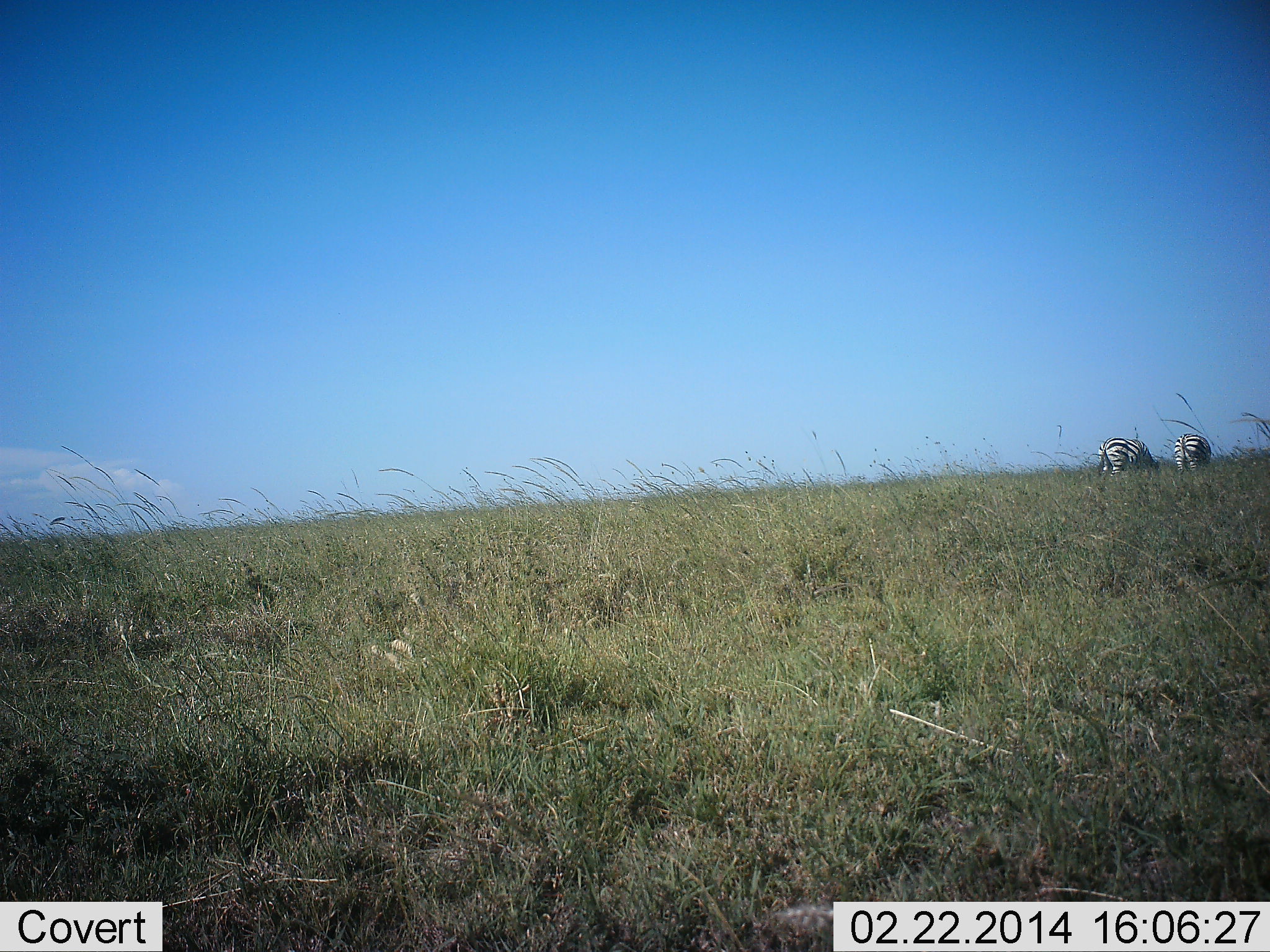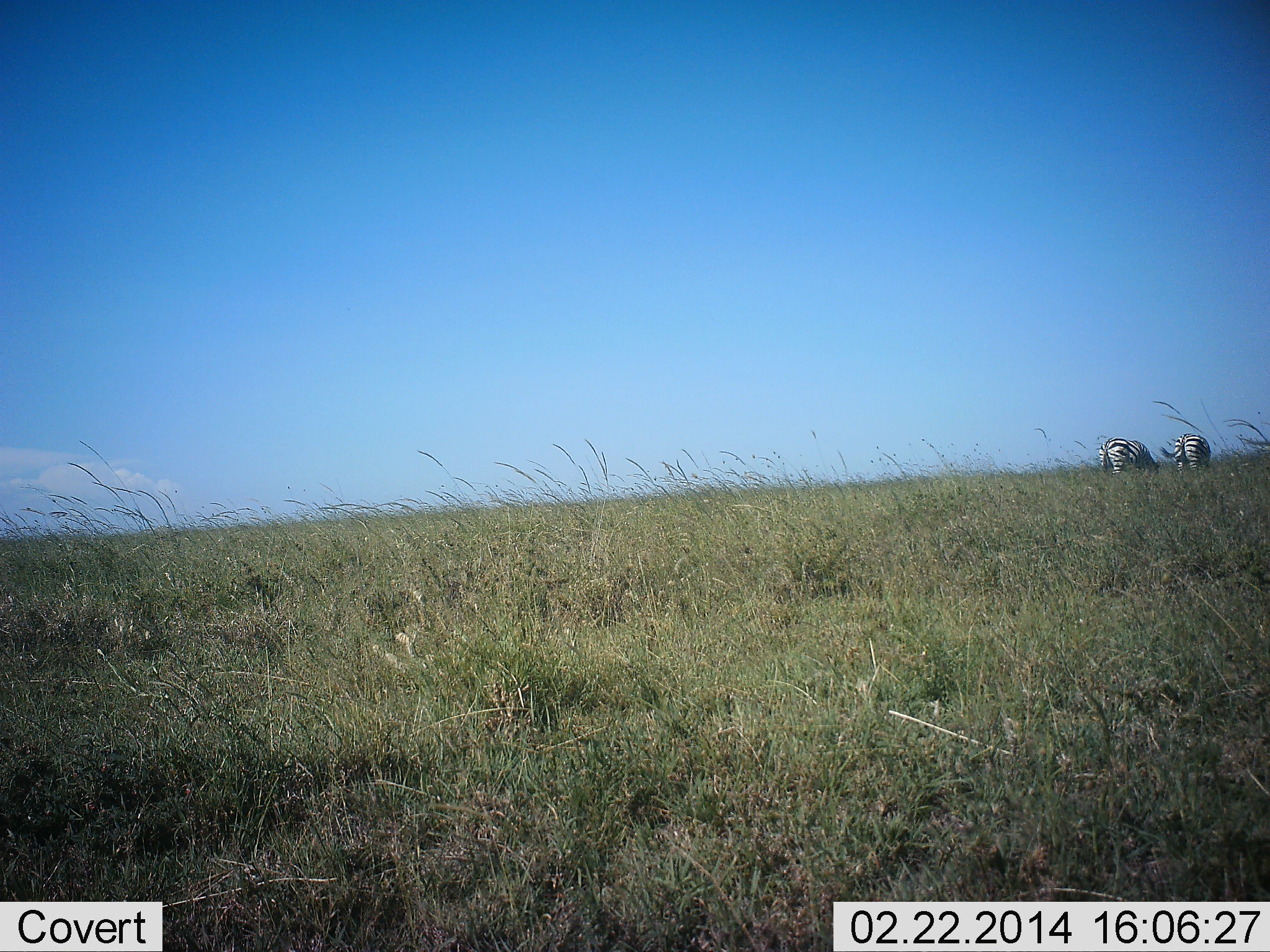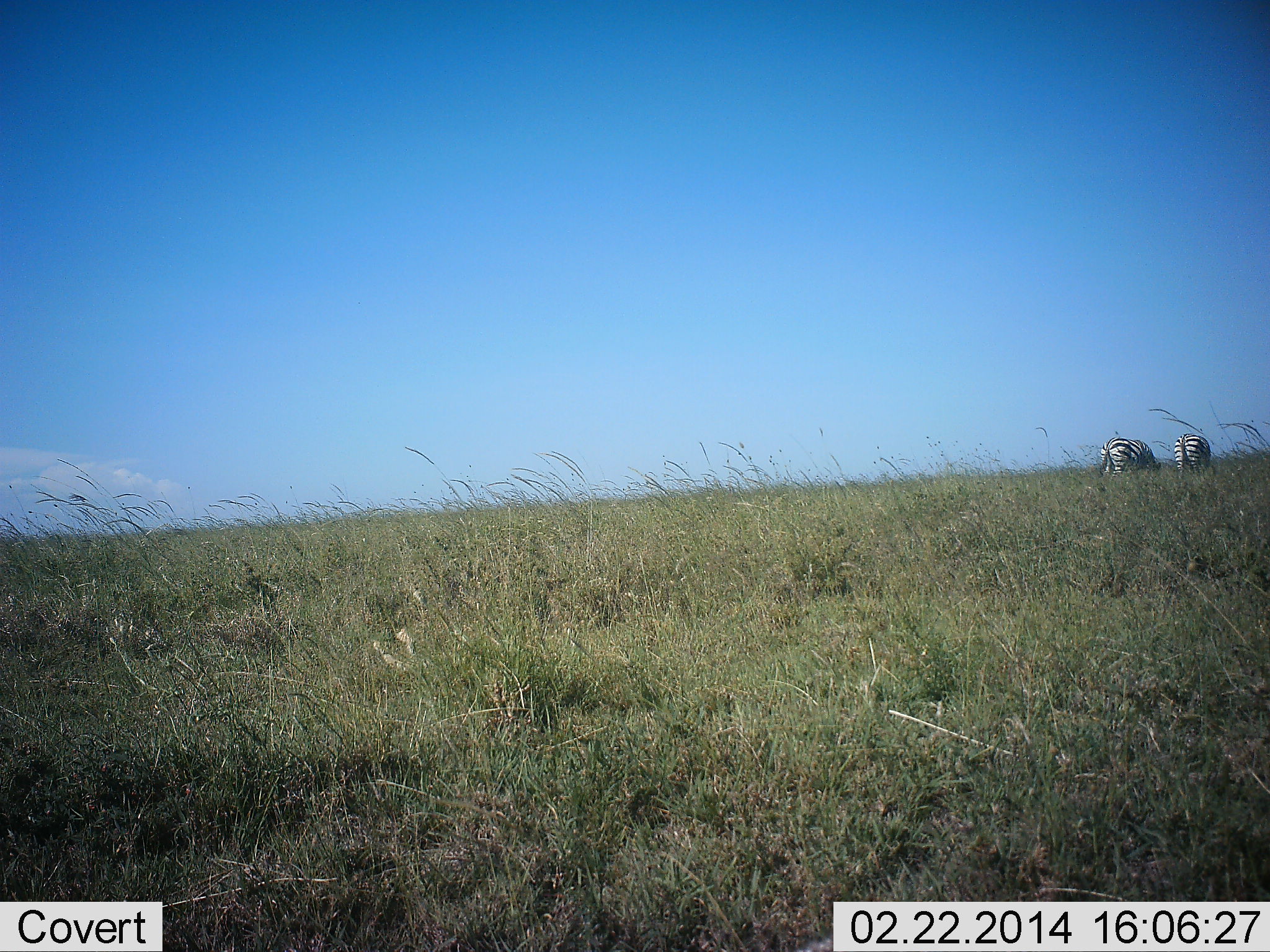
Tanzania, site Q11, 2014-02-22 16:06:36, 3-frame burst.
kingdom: Animalia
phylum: Chordata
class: Mammalia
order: Perissodactyla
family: Equidae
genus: Equus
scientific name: Equus quagga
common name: plains zebra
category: zebra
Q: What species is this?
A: Zebra (plains zebra) (Equus quagga).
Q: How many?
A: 2.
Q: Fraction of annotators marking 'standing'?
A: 10%.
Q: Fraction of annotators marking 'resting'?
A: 0%.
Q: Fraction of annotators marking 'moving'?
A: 0%.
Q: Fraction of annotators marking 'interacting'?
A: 0%.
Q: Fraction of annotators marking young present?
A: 0%.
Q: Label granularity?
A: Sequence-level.